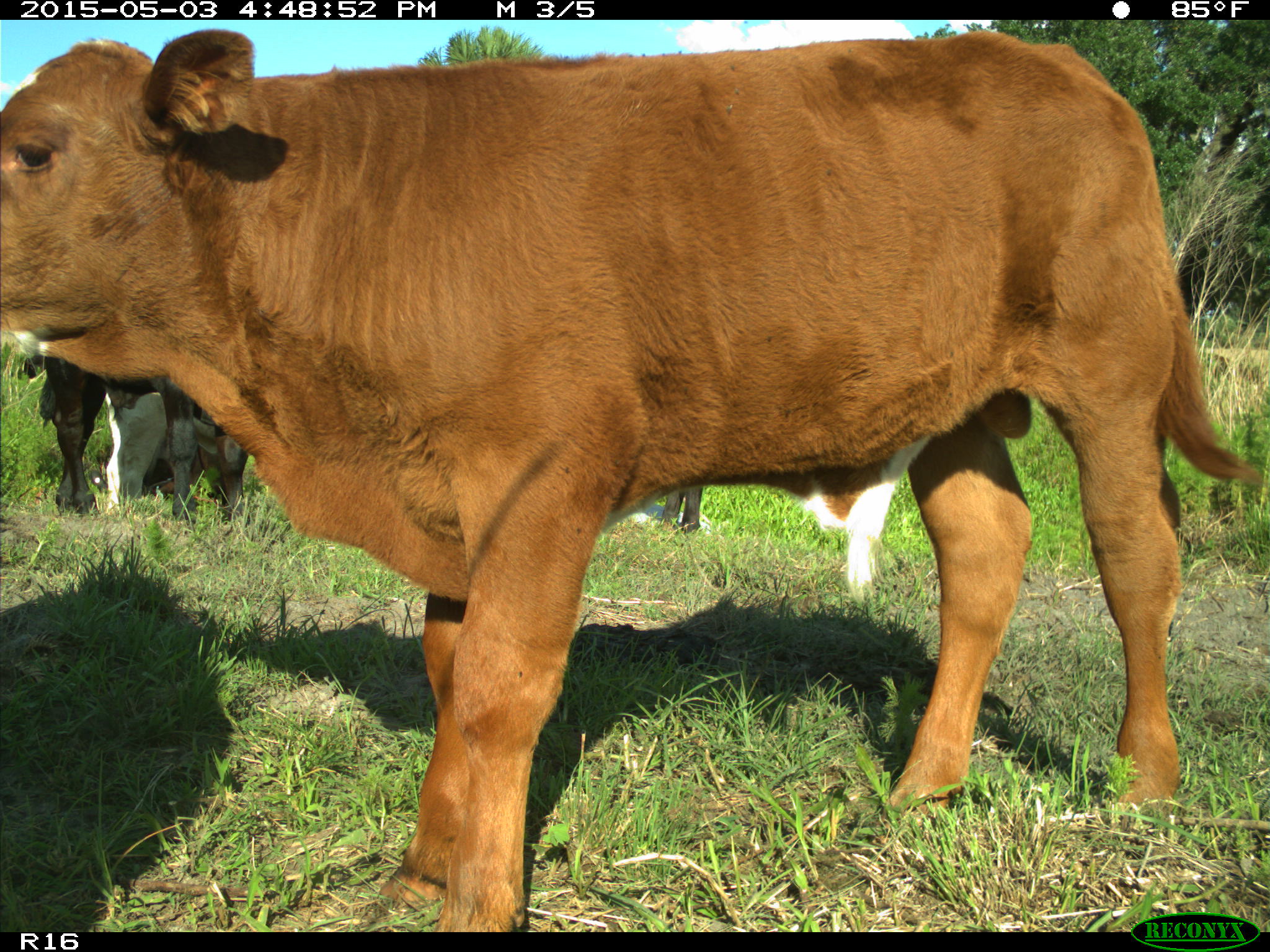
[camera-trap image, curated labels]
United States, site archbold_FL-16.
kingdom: Animalia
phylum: Chordata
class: Mammalia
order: Artiodactyla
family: Bovidae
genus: Bos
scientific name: Bos taurus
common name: domestic cow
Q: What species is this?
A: Bos taurus (domestic cow).